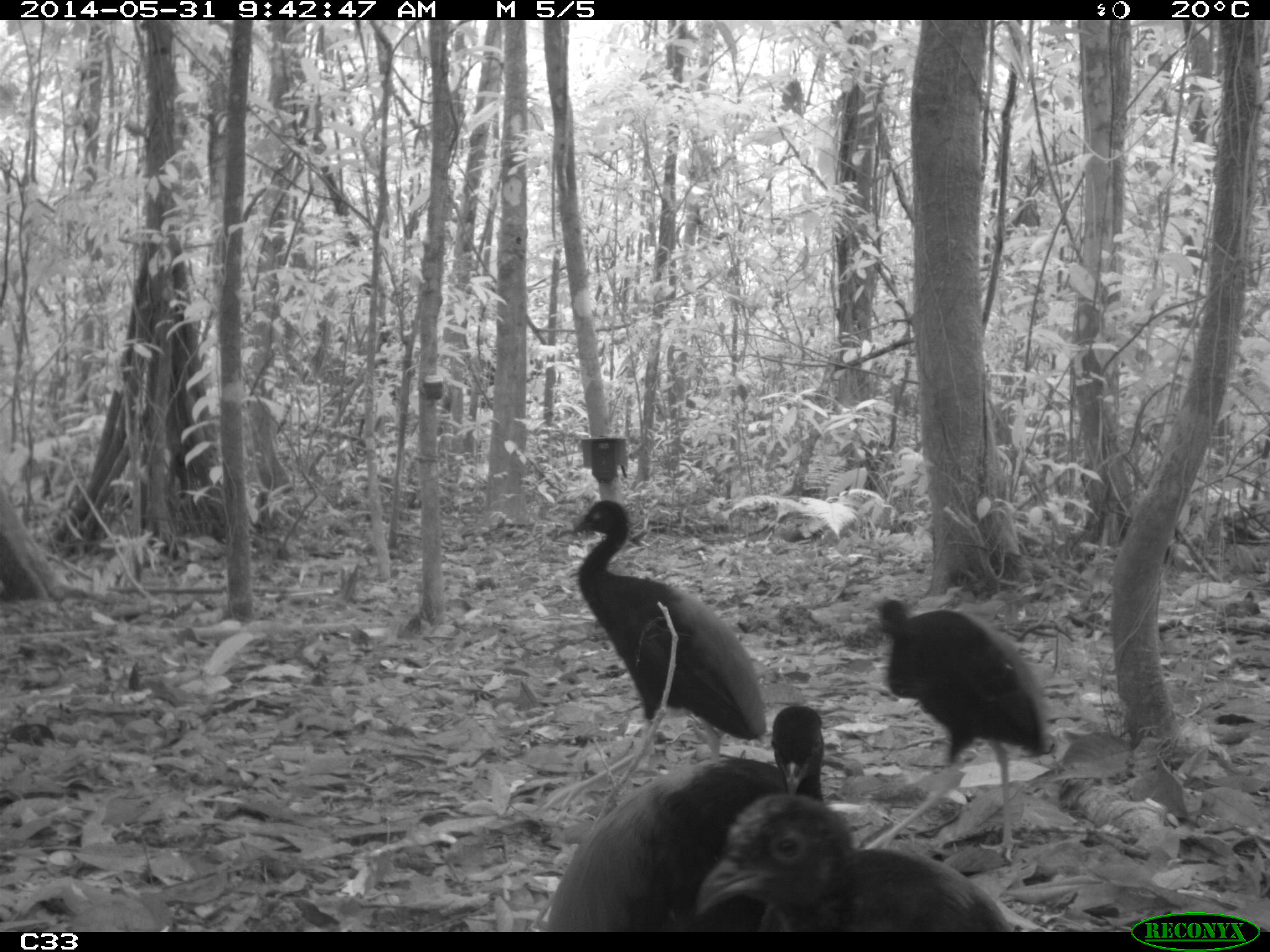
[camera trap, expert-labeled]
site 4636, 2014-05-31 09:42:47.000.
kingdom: Animalia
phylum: Chordata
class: Aves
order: Gruiformes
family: Psophiidae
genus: Psophia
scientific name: Psophia crepitans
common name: gray-winged trumpeter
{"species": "Psophia crepitans (gray-winged trumpeter)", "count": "5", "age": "adult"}